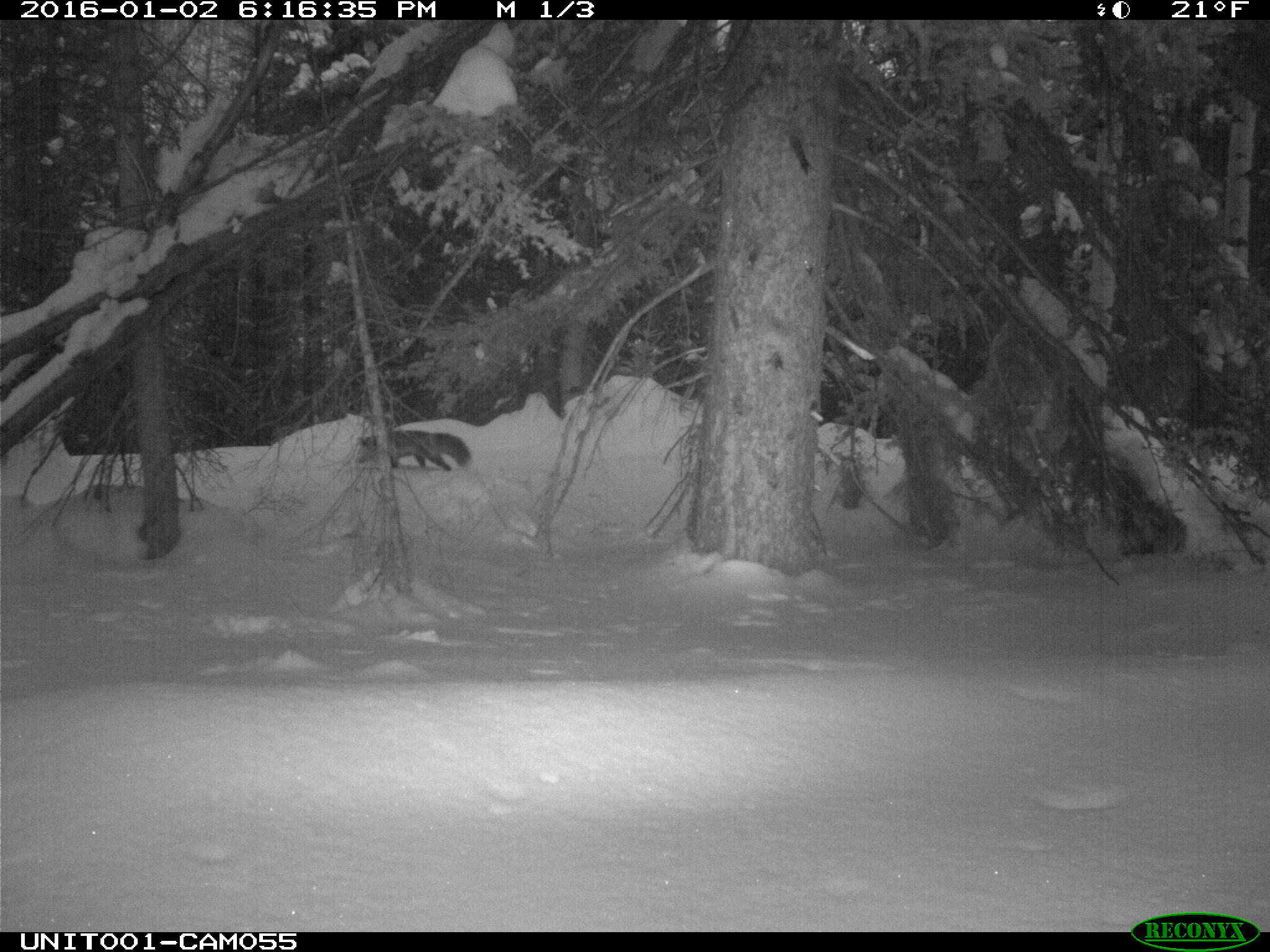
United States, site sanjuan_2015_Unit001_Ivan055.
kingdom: Animalia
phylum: Chordata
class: Mammalia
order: Carnivora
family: Canidae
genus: Vulpes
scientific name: Vulpes vulpes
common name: red fox